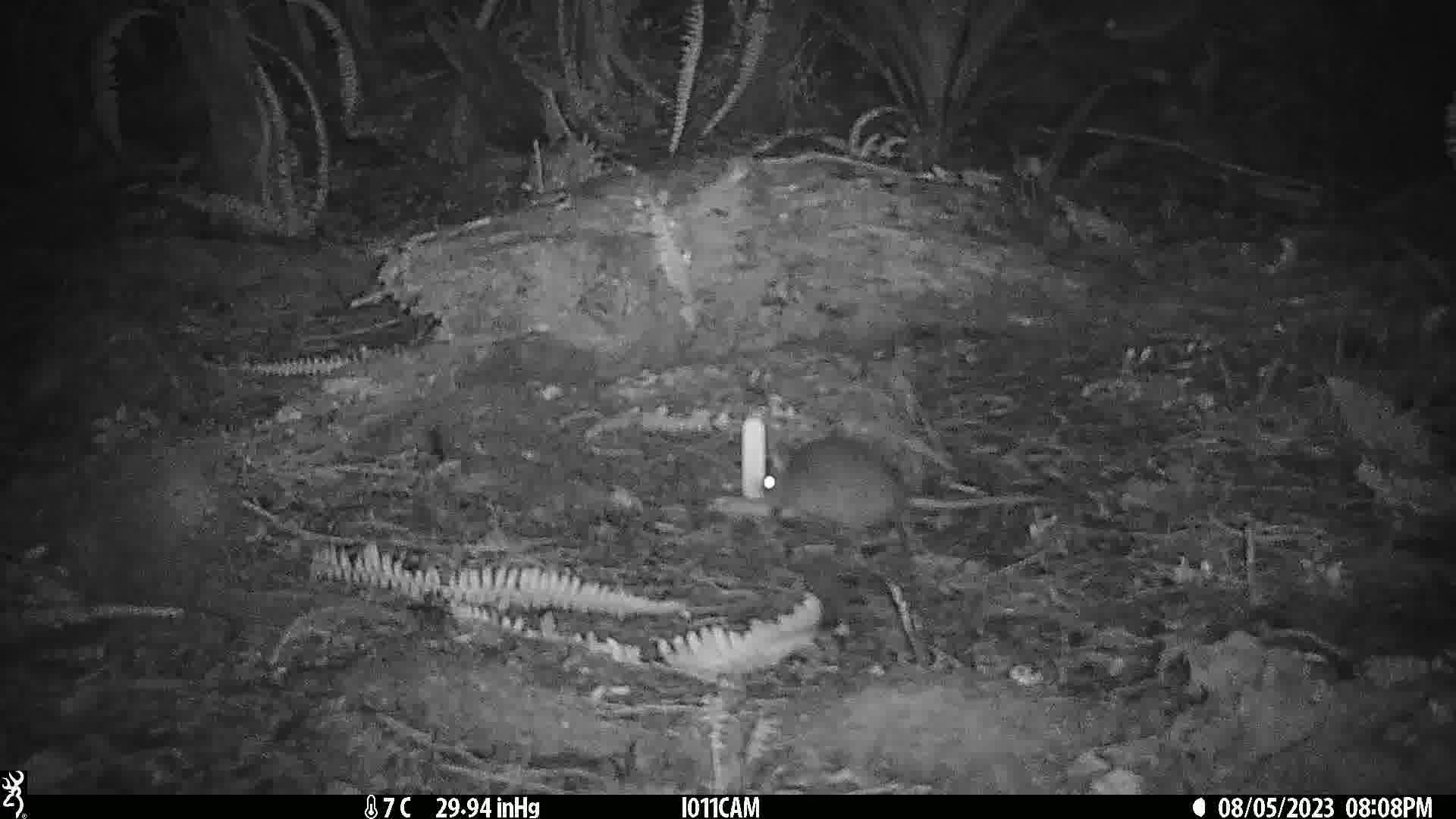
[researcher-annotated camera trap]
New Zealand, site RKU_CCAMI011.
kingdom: Animalia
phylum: Chordata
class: Mammalia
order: Rodentia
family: Muridae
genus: Rattus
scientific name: Rattus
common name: rat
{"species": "rat (Rattus)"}